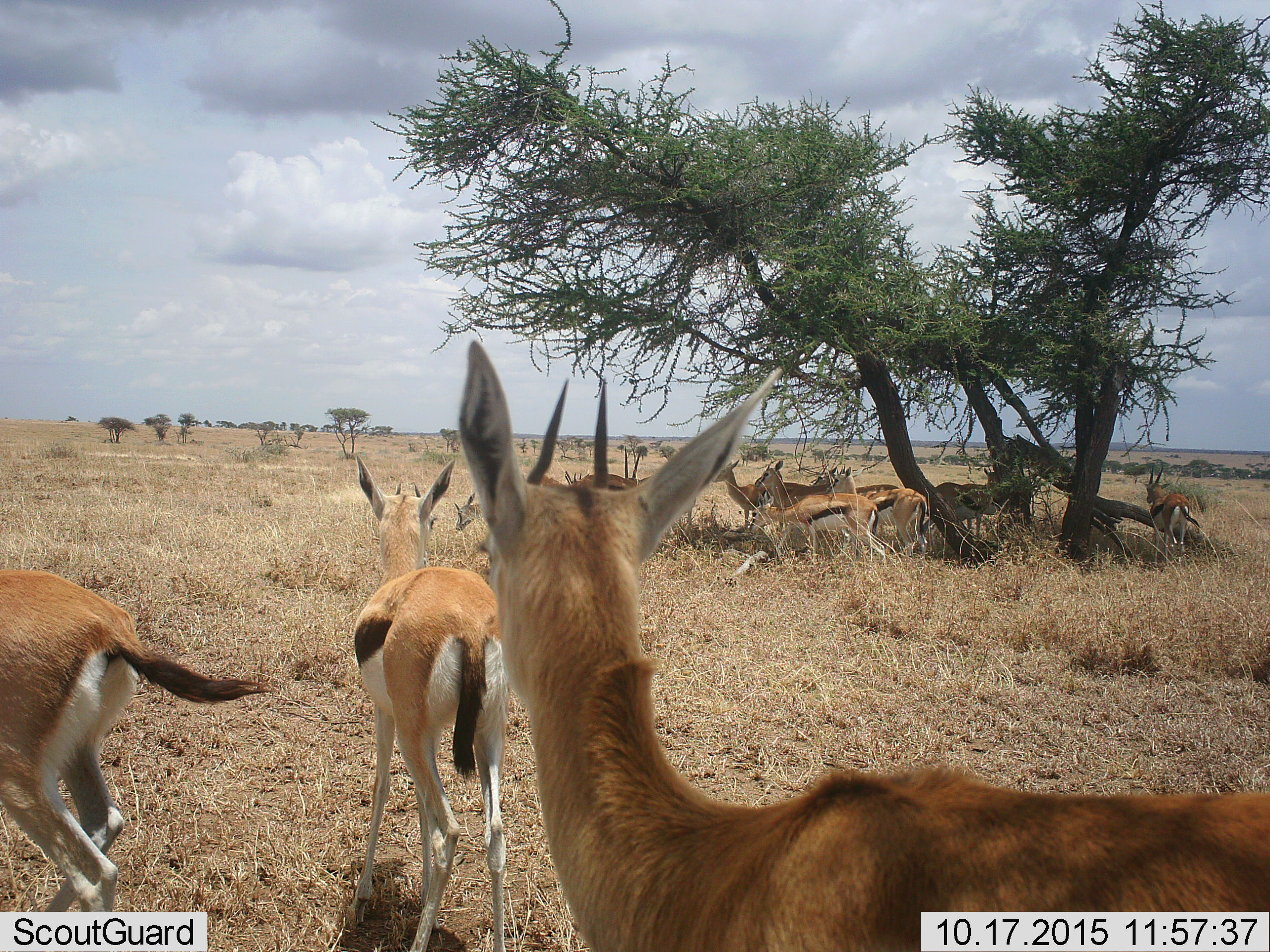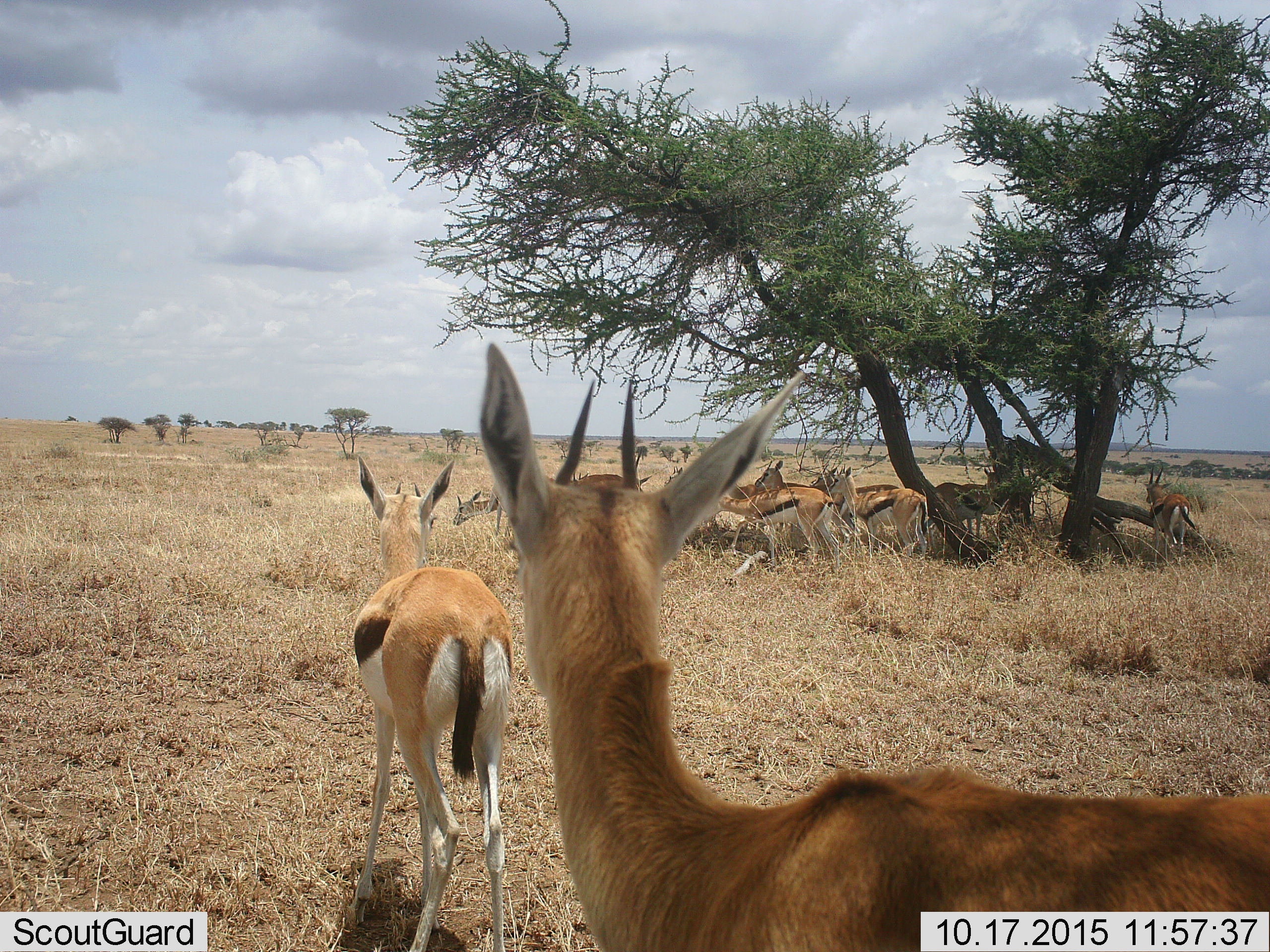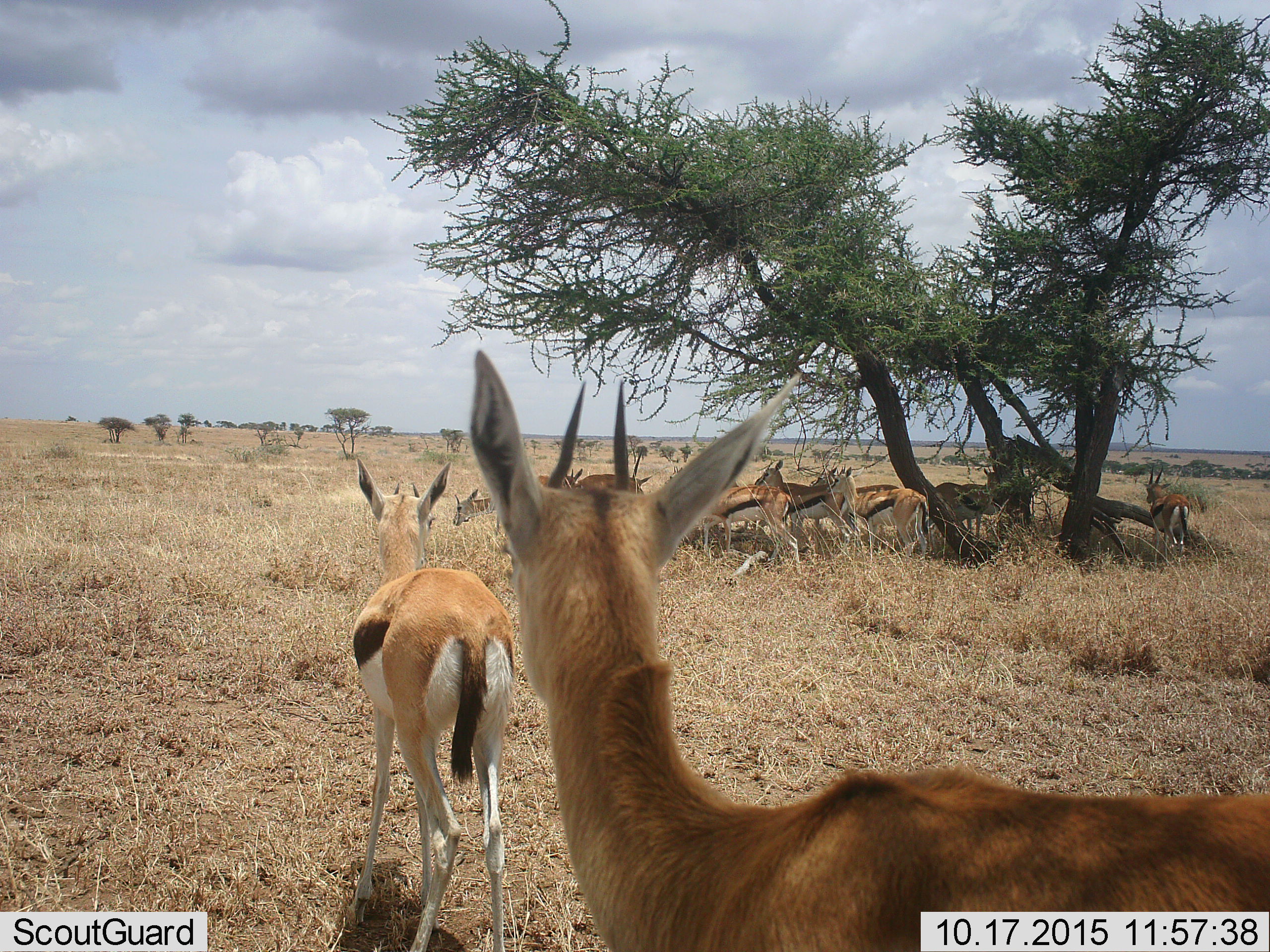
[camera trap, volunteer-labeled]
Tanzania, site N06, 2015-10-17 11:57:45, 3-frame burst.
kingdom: Animalia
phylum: Chordata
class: Mammalia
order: Artiodactyla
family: Bovidae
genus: Eudorcas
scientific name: Eudorcas thomsonii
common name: thomson's gazelle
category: gazellethomsons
Gazellethomsons (thomson's gazelle) (Eudorcas thomsonii), count 11-50. Behavior (volunteer vote fractions): standing 100%, resting 20%, moving 40%, interacting 0%. Young present (vote fraction): 20%. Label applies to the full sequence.